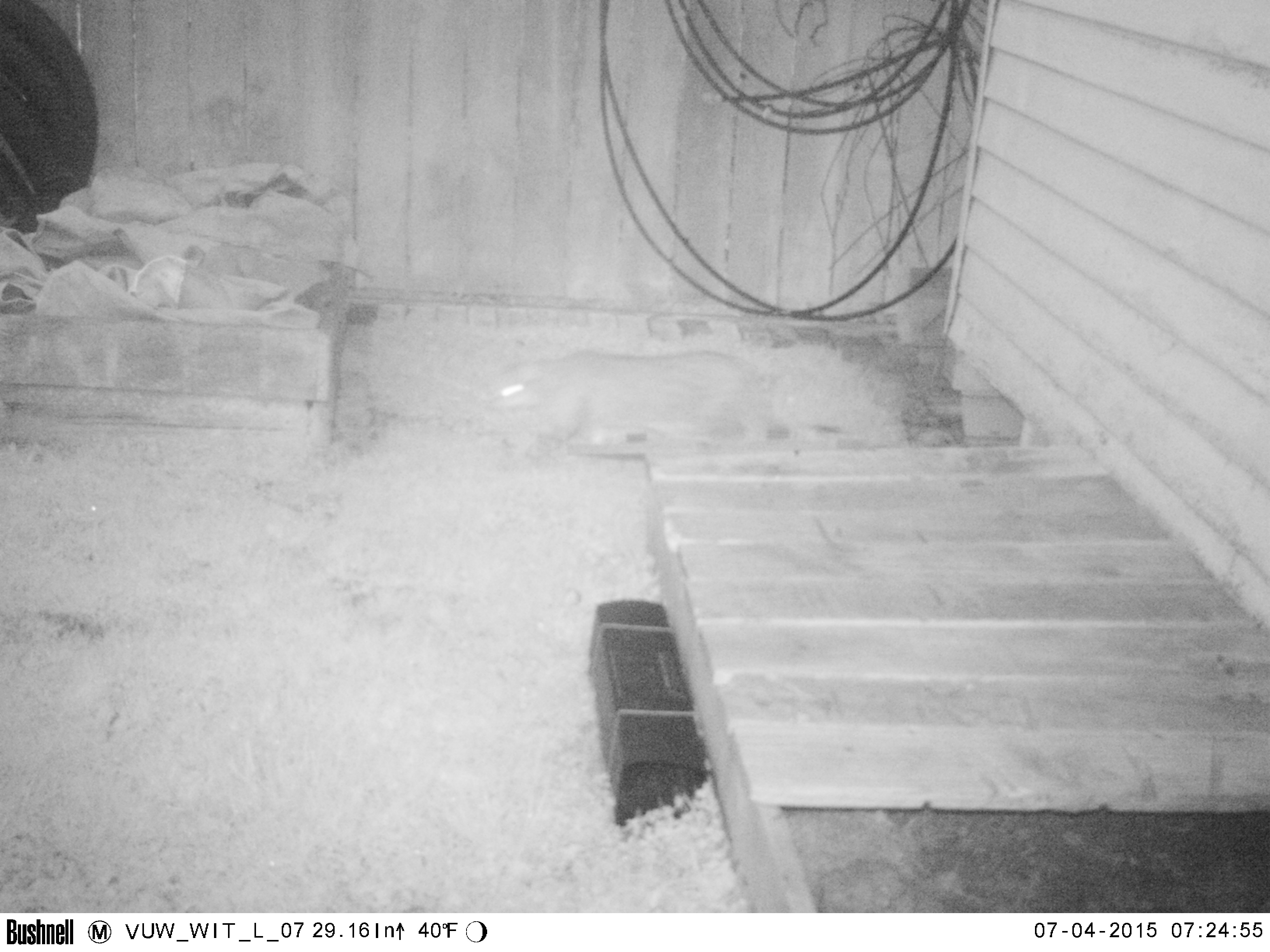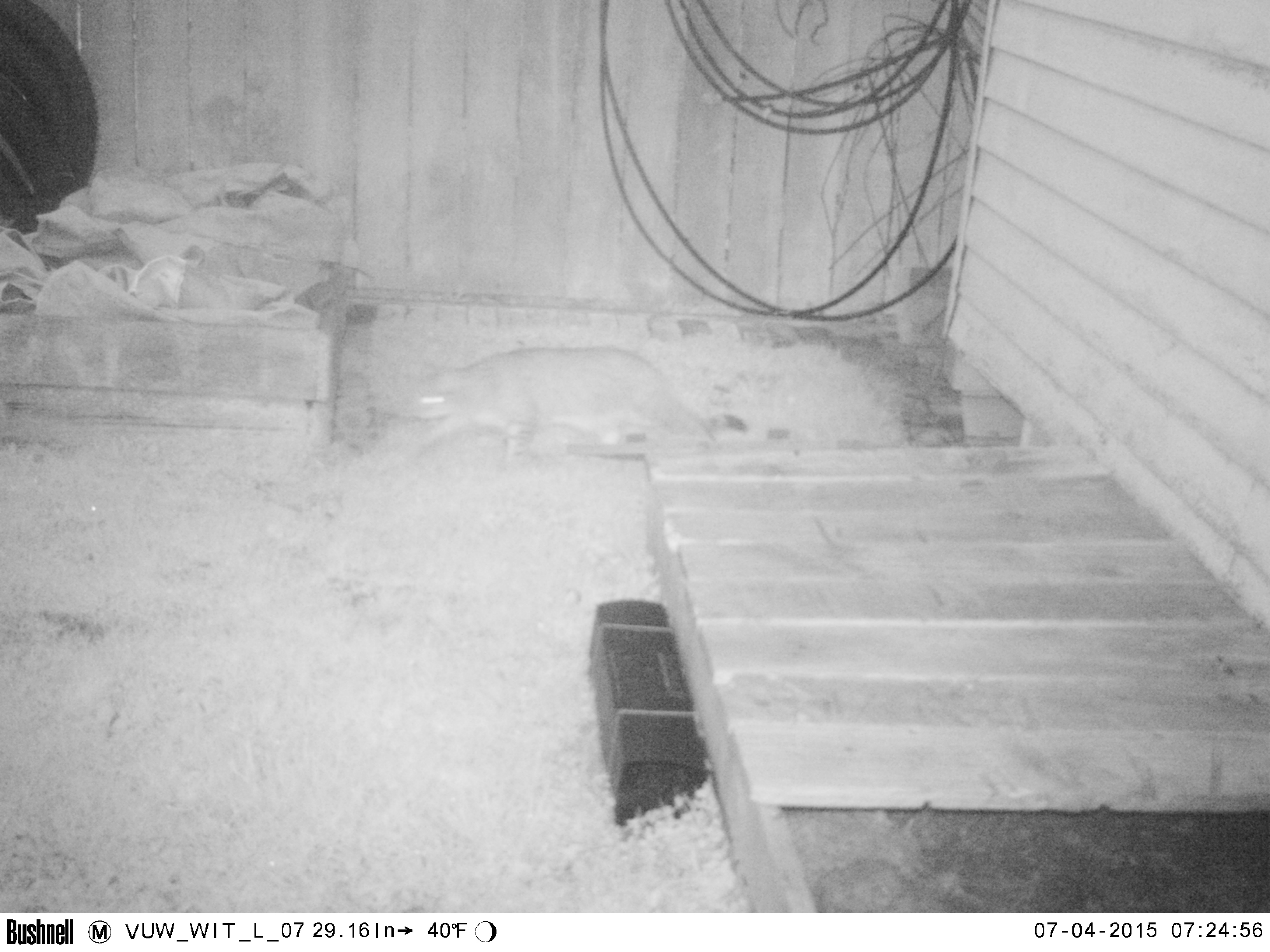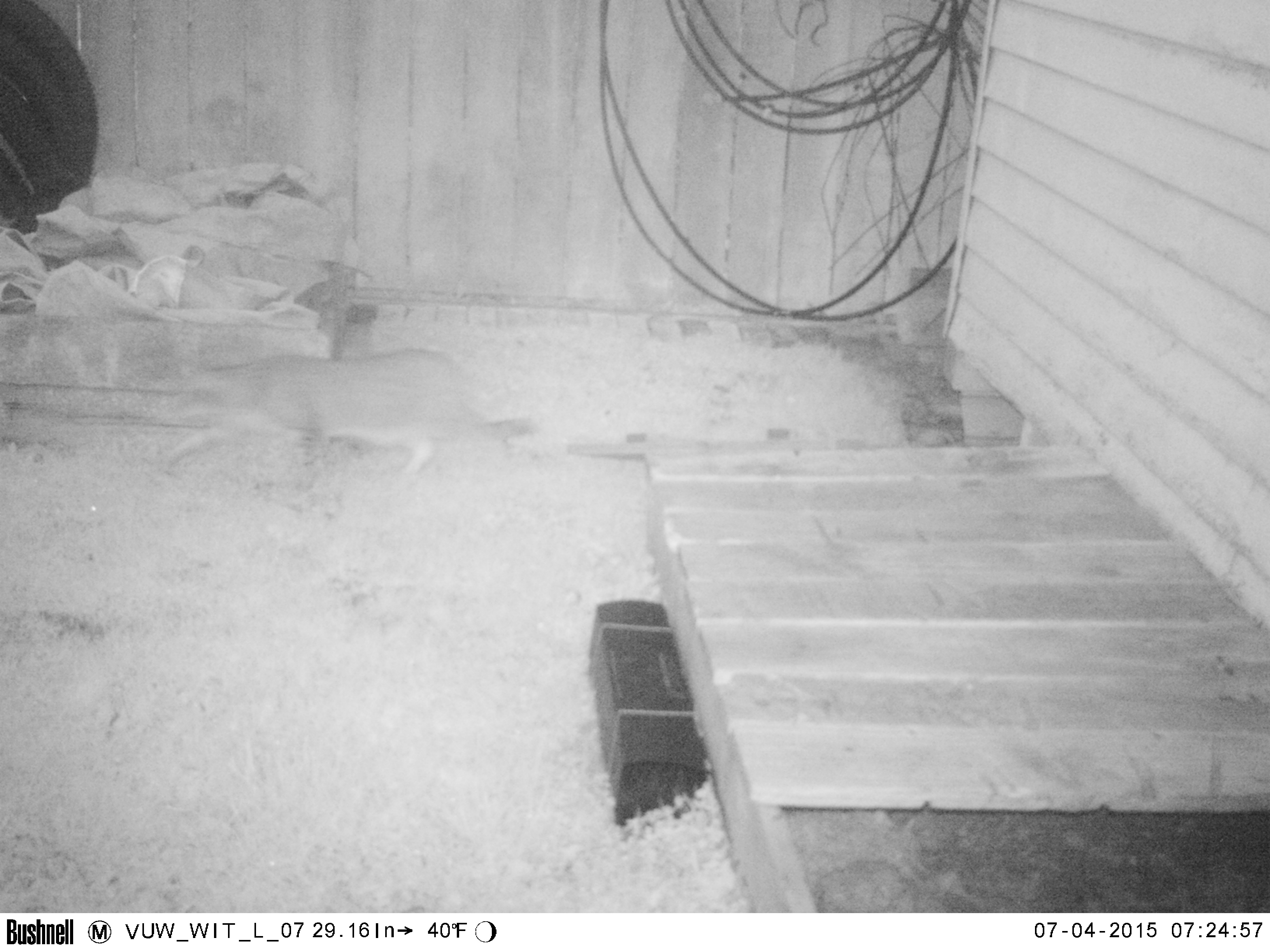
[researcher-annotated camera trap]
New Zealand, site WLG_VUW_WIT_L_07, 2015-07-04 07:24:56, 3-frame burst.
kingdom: Animalia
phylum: Chordata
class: Mammalia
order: Carnivora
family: Felidae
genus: Felis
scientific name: Felis catus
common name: domestic cat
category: cat